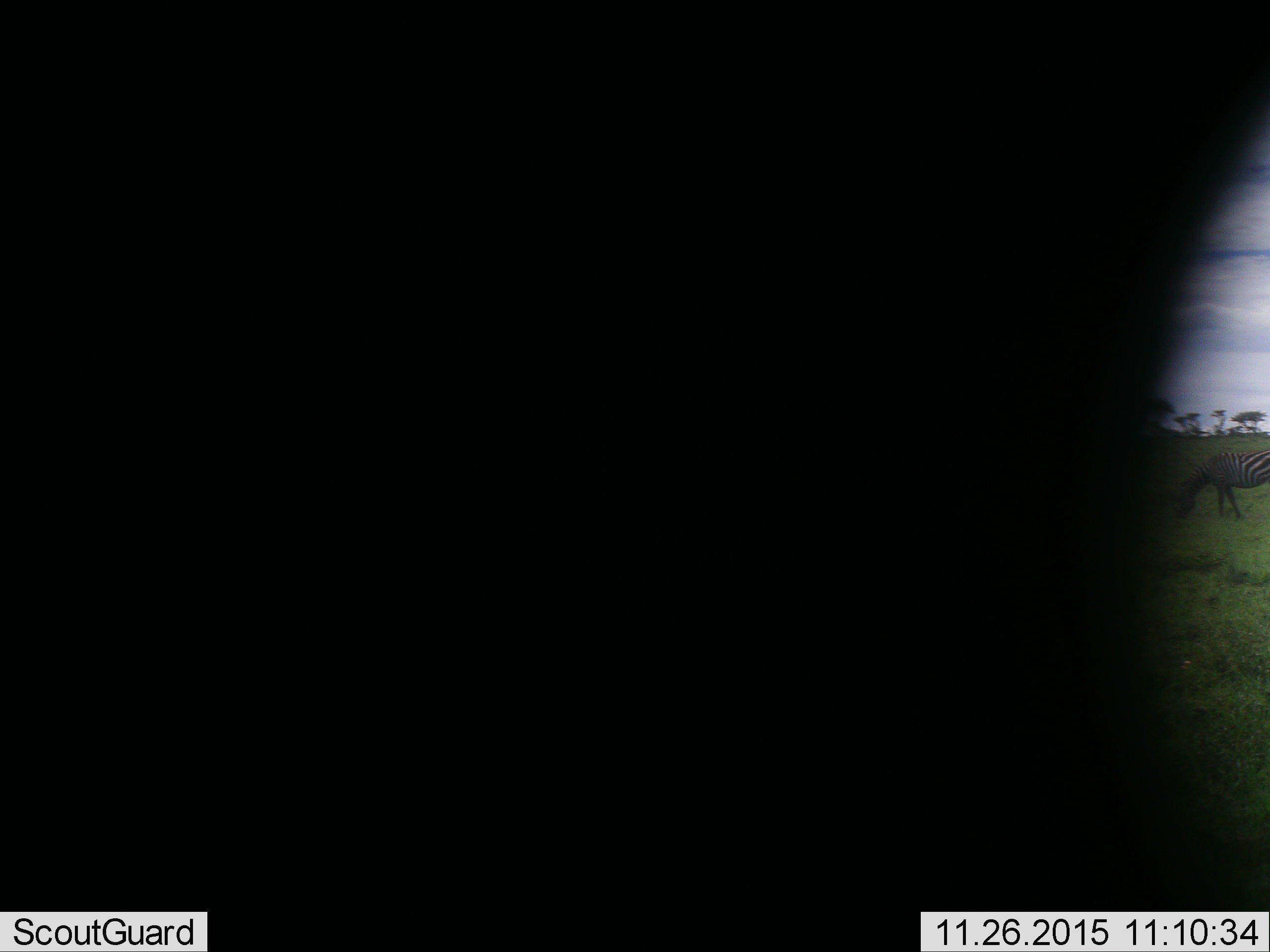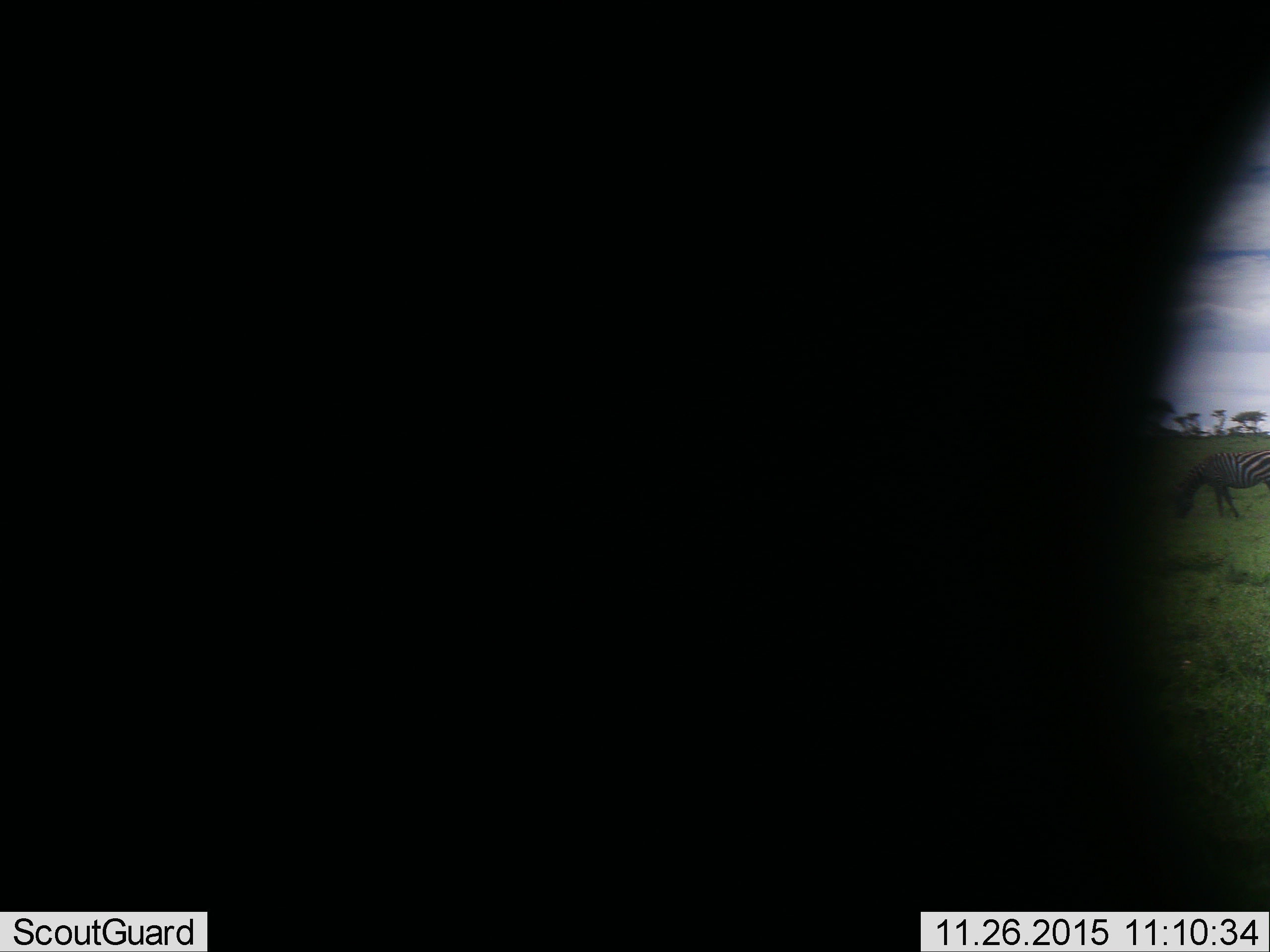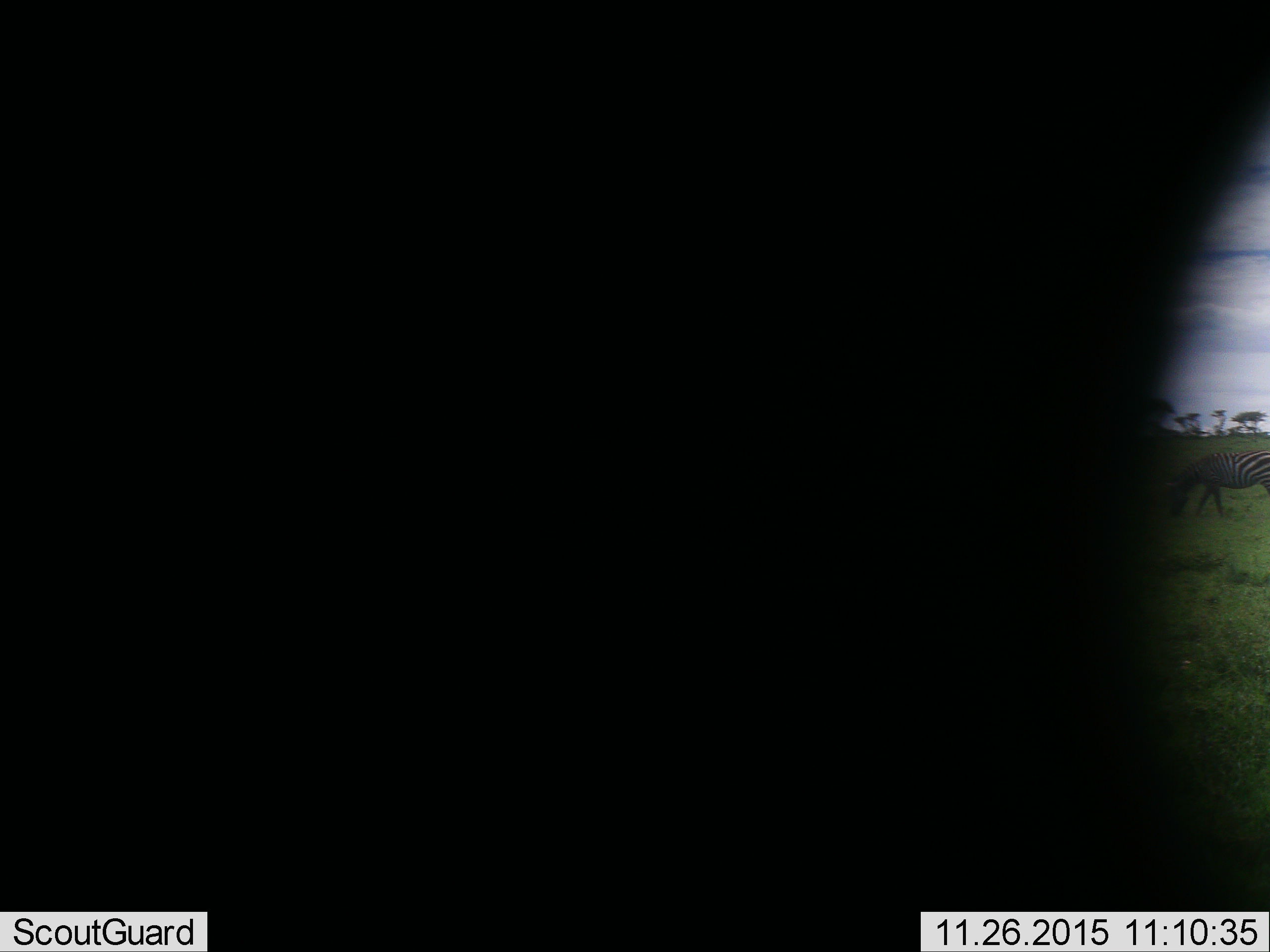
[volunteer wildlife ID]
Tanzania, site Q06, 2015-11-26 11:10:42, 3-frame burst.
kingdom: Animalia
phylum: Chordata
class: Mammalia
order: Perissodactyla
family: Equidae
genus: Equus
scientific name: Equus quagga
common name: plains zebra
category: zebra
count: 1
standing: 50%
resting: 0%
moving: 25%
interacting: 0%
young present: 0%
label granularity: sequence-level